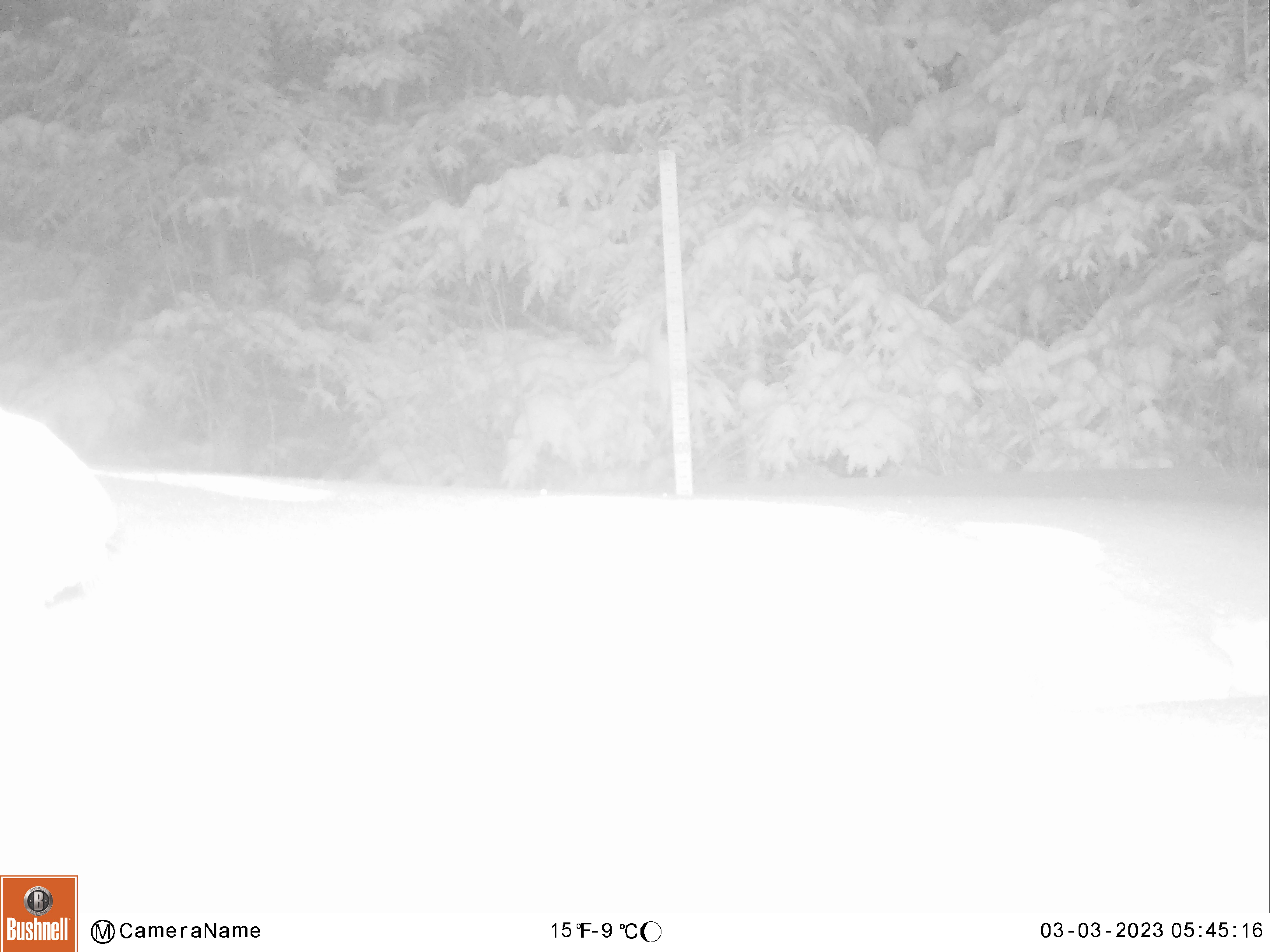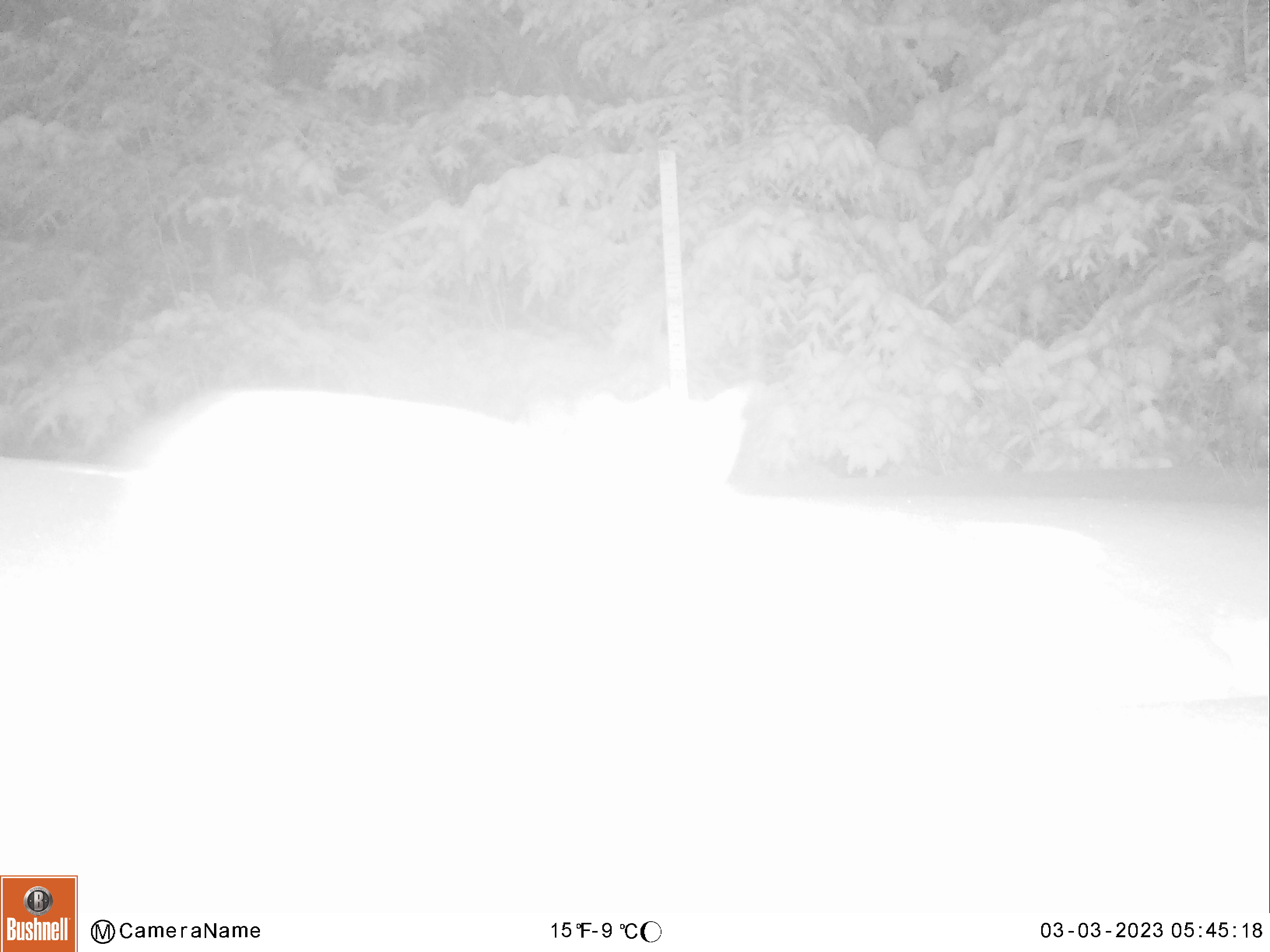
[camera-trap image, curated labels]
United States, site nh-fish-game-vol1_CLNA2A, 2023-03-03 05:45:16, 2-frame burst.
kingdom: Animalia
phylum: Chordata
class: Mammalia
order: Lagomorpha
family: Leporidae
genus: Lepus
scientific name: Lepus americanus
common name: snowshoe hare